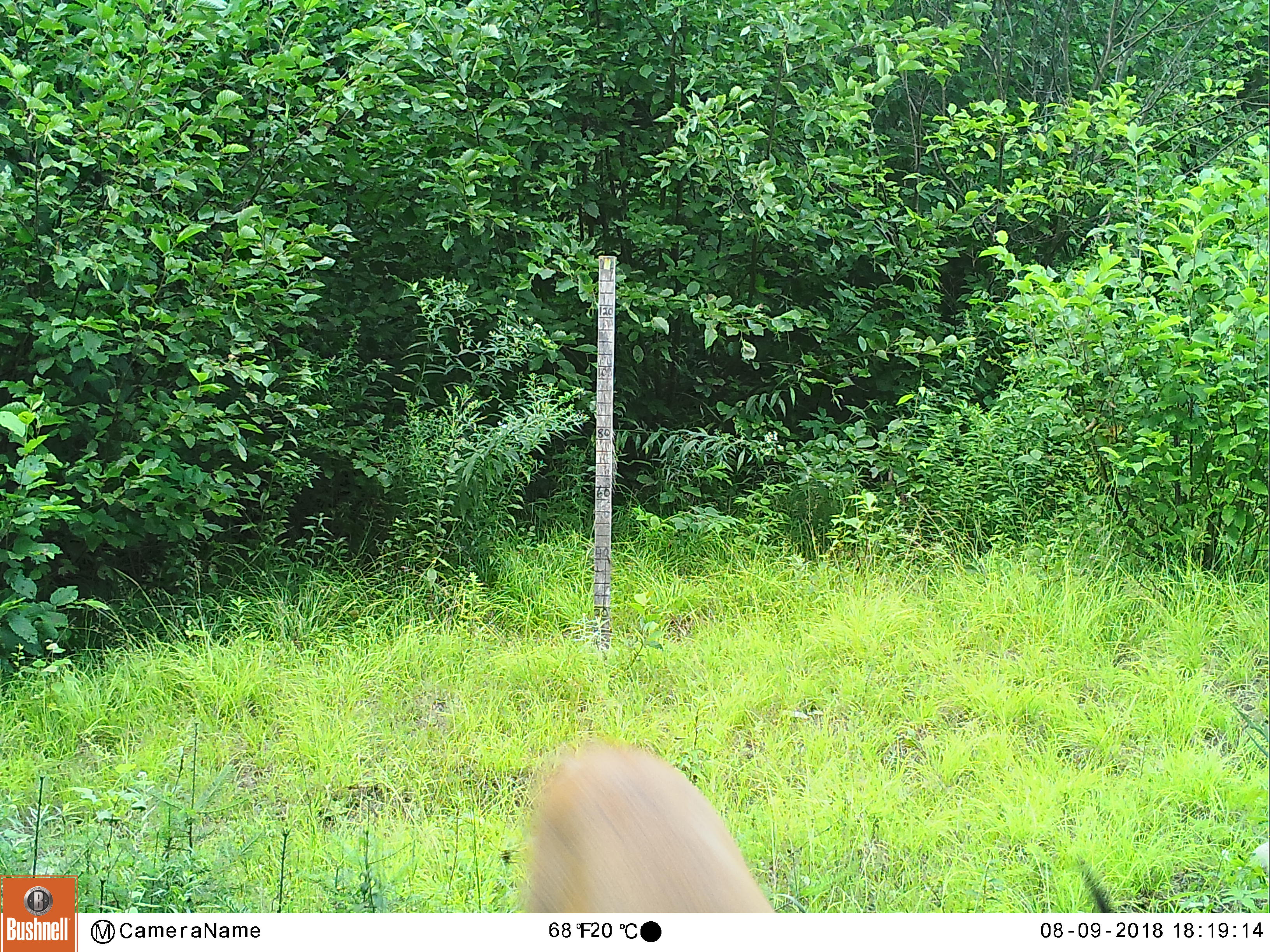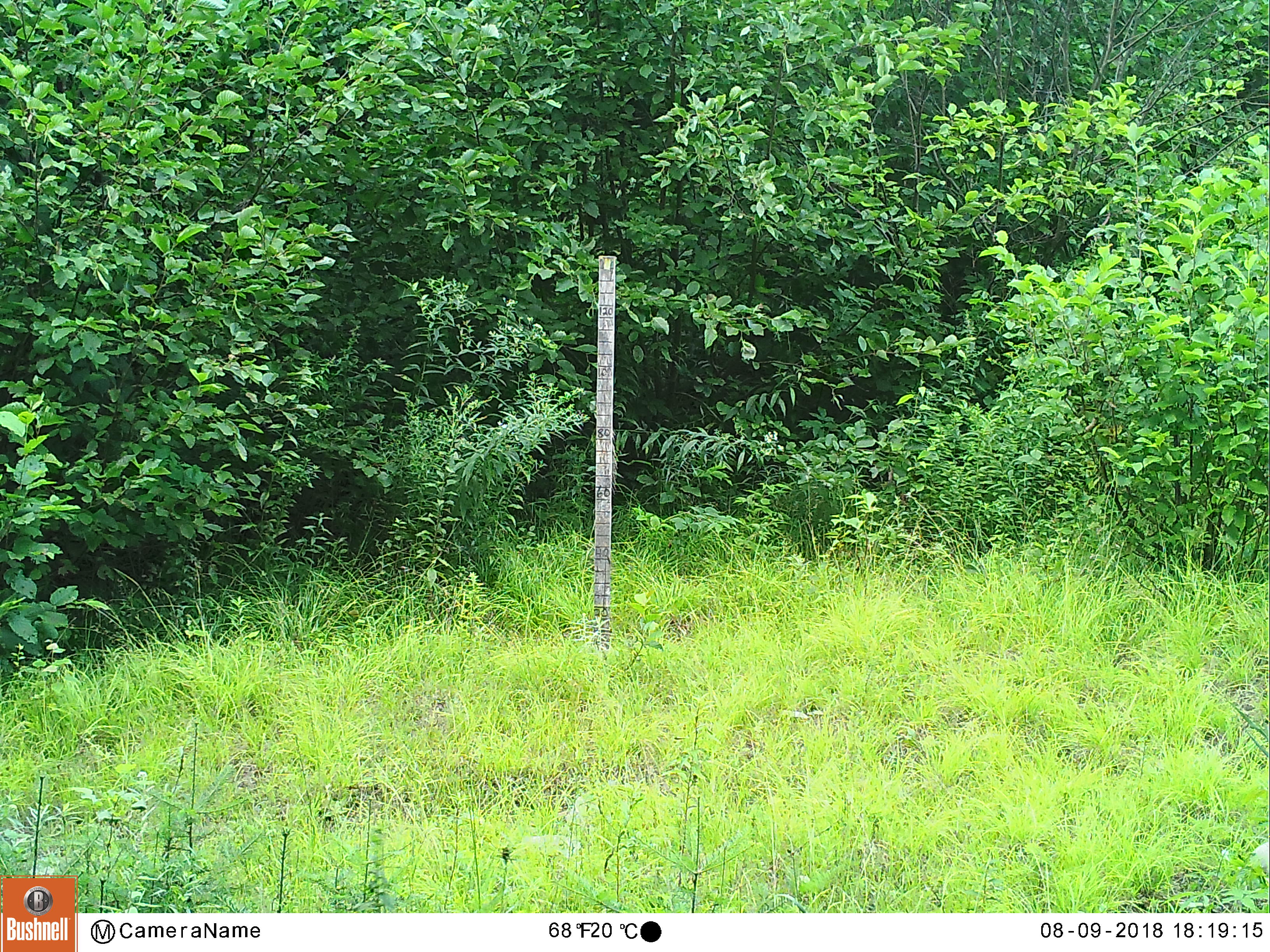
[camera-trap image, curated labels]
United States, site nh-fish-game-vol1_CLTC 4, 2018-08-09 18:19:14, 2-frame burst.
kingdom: Animalia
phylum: Chordata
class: Mammalia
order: Artiodactyla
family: Cervidae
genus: Odocoileus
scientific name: Odocoileus virginianus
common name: white-tailed deer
White-tailed deer (Odocoileus virginianus).